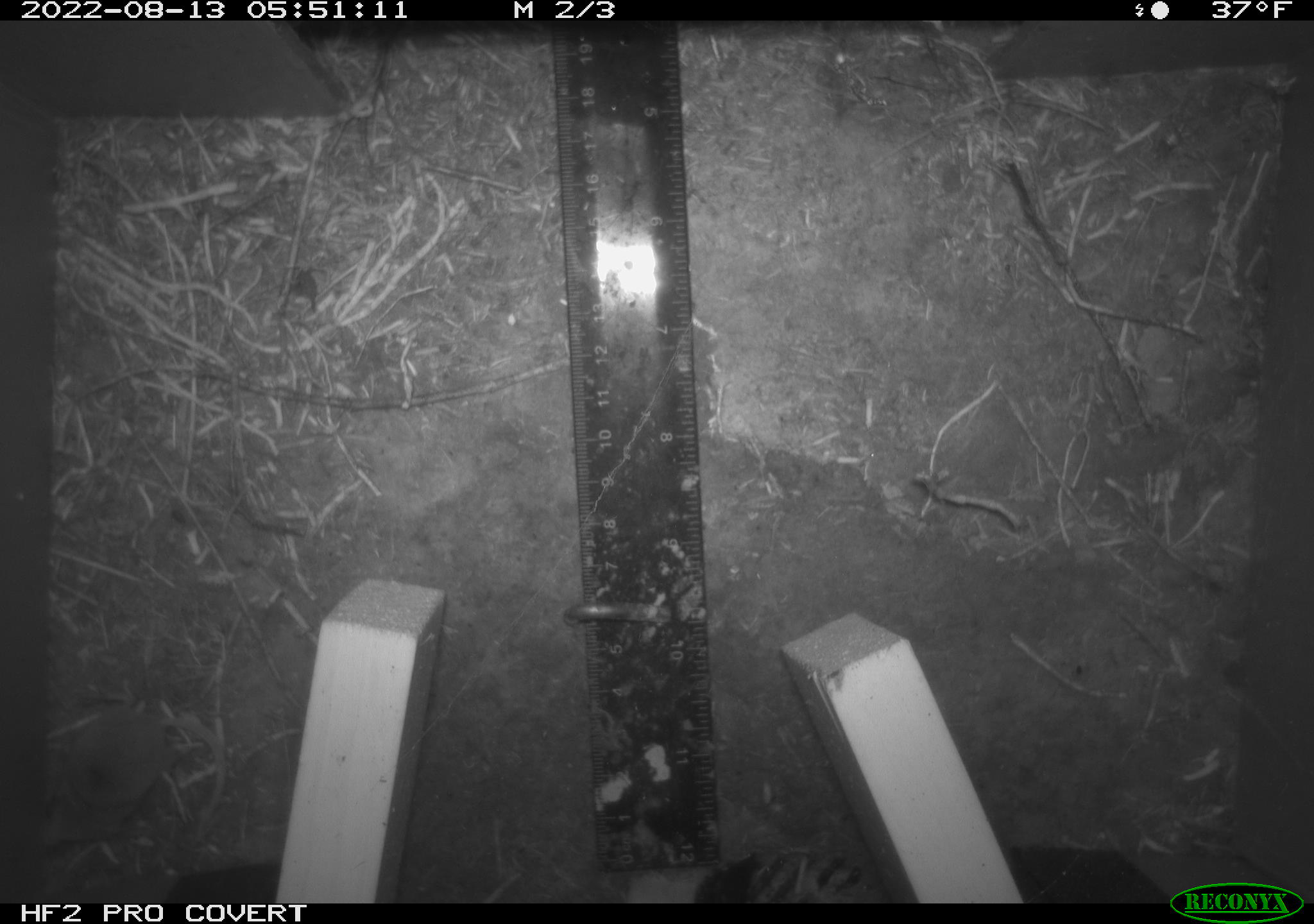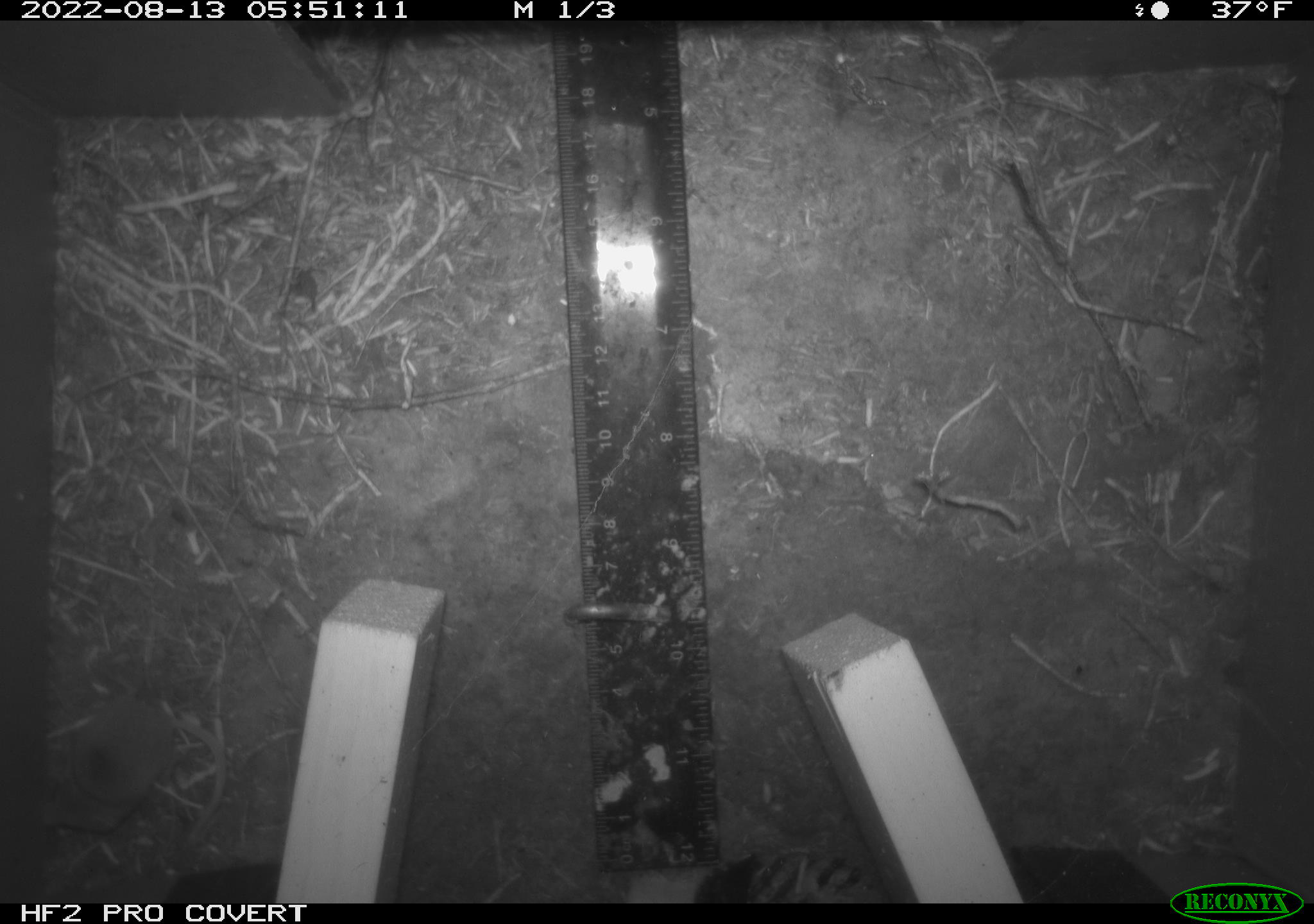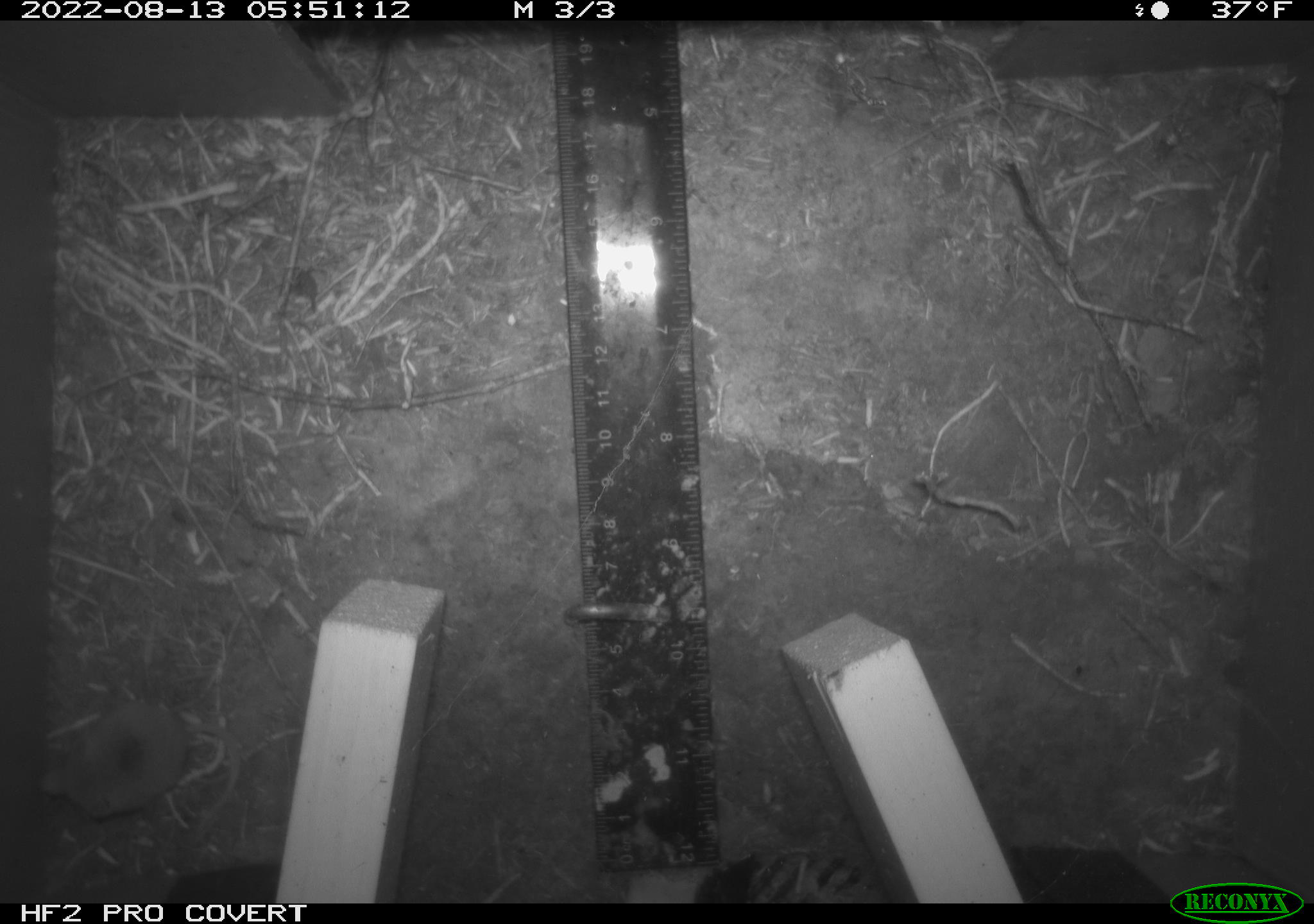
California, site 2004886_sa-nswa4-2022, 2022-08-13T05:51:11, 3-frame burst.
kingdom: Animalia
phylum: Chordata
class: Mammalia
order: Rodentia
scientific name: Rodentia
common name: rodent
Rodent (Rodentia).